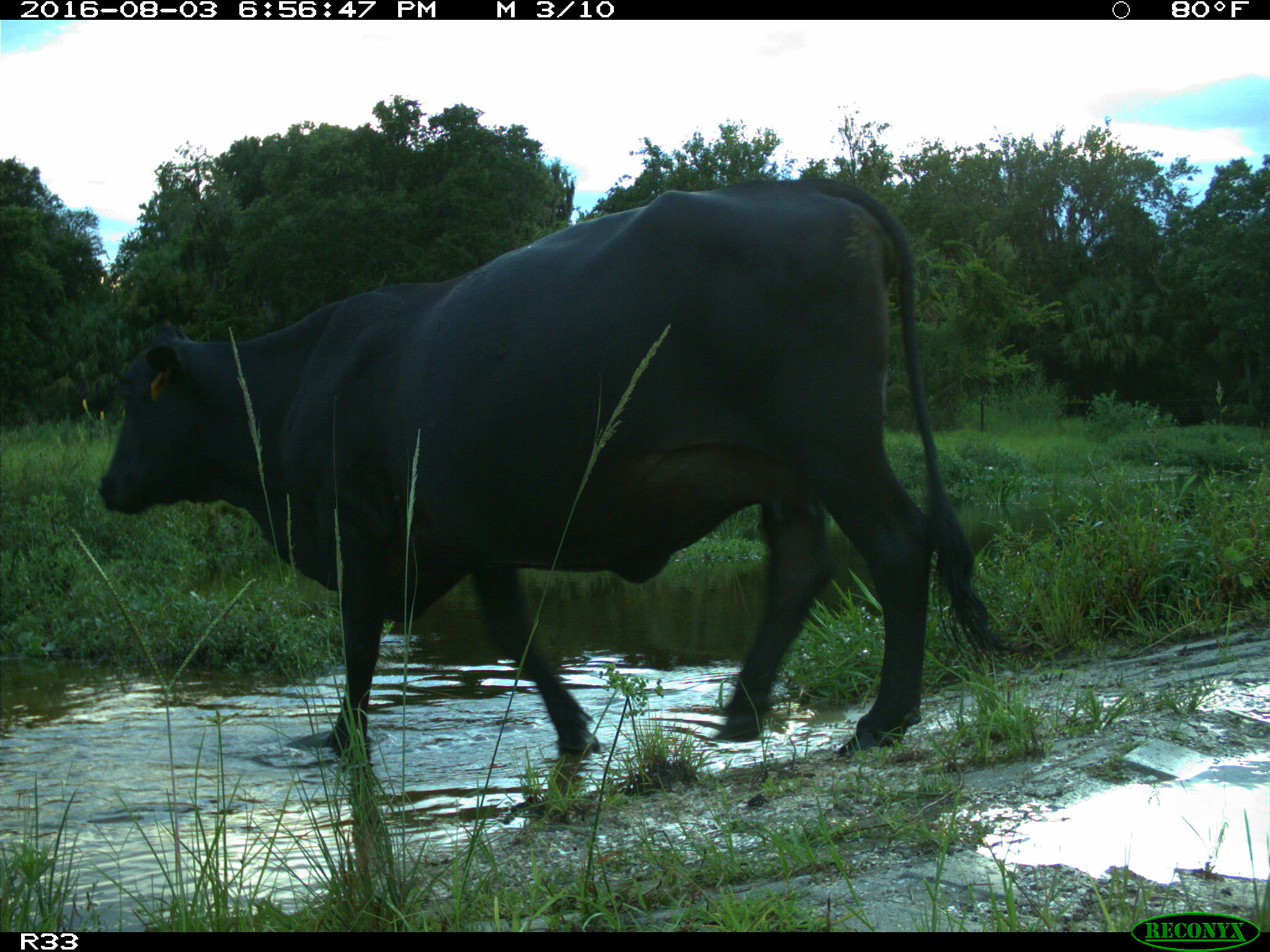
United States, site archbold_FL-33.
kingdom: Animalia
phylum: Chordata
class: Mammalia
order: Artiodactyla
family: Bovidae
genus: Bos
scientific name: Bos taurus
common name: domestic cow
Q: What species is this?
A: Bos taurus (domestic cow).